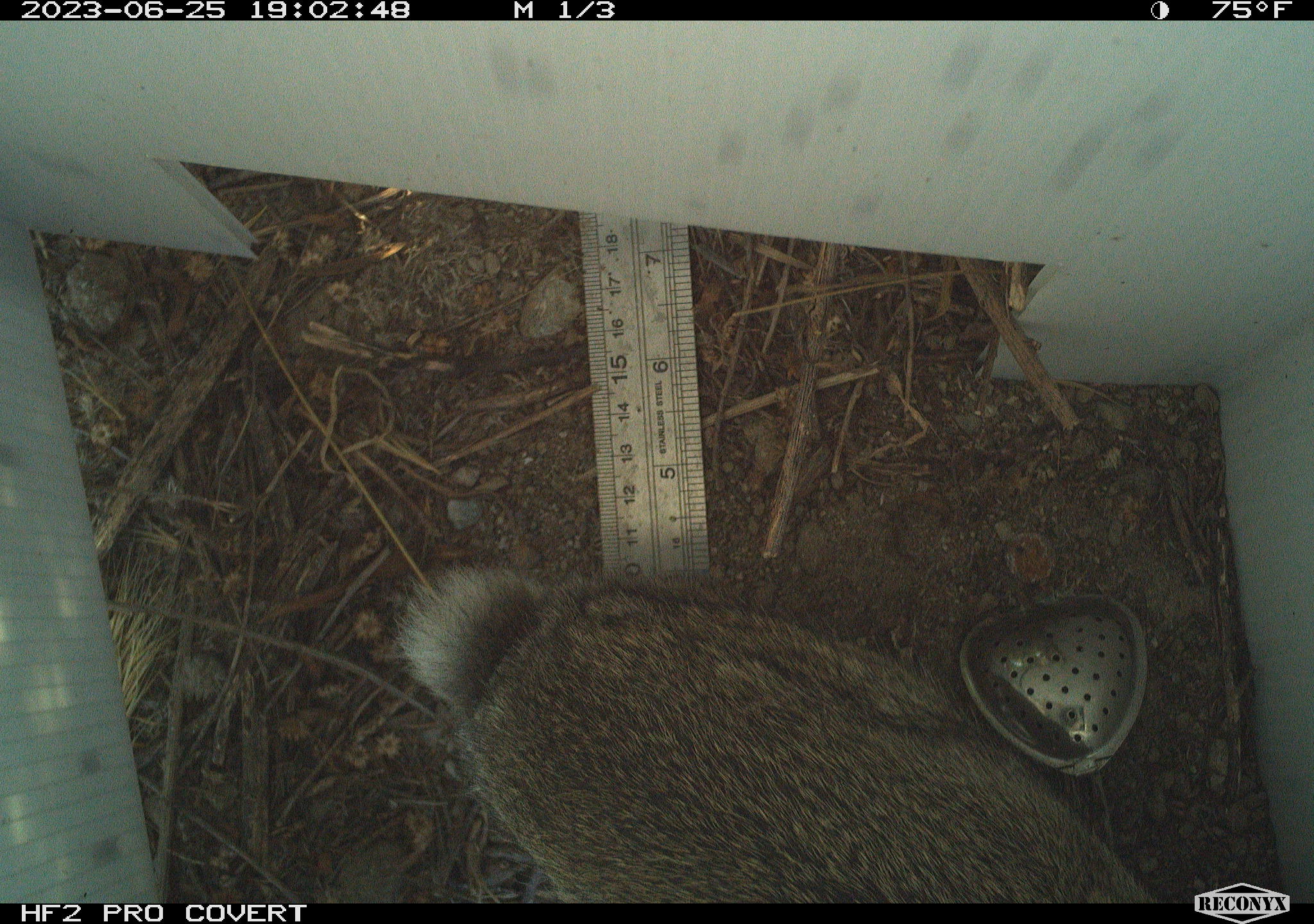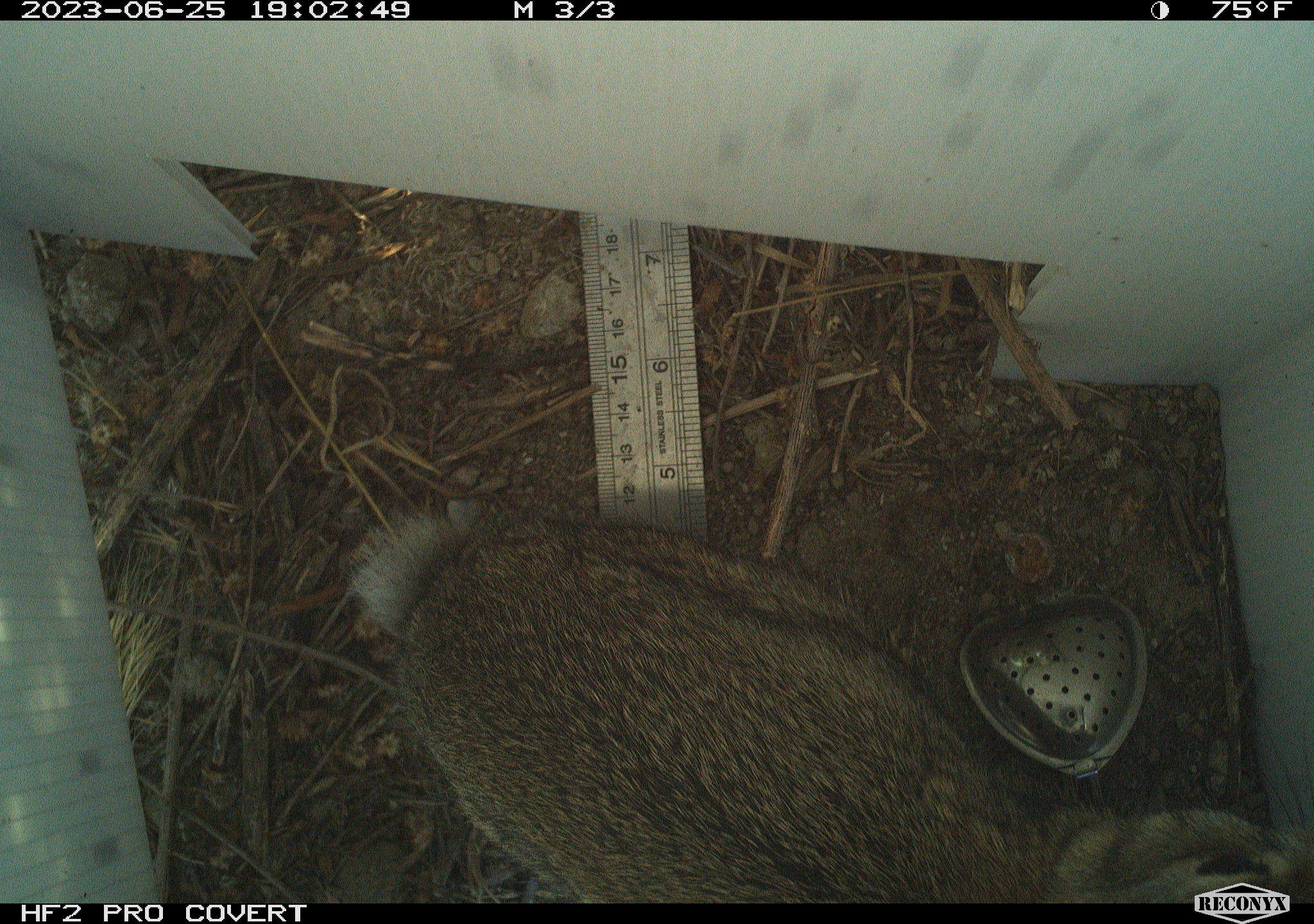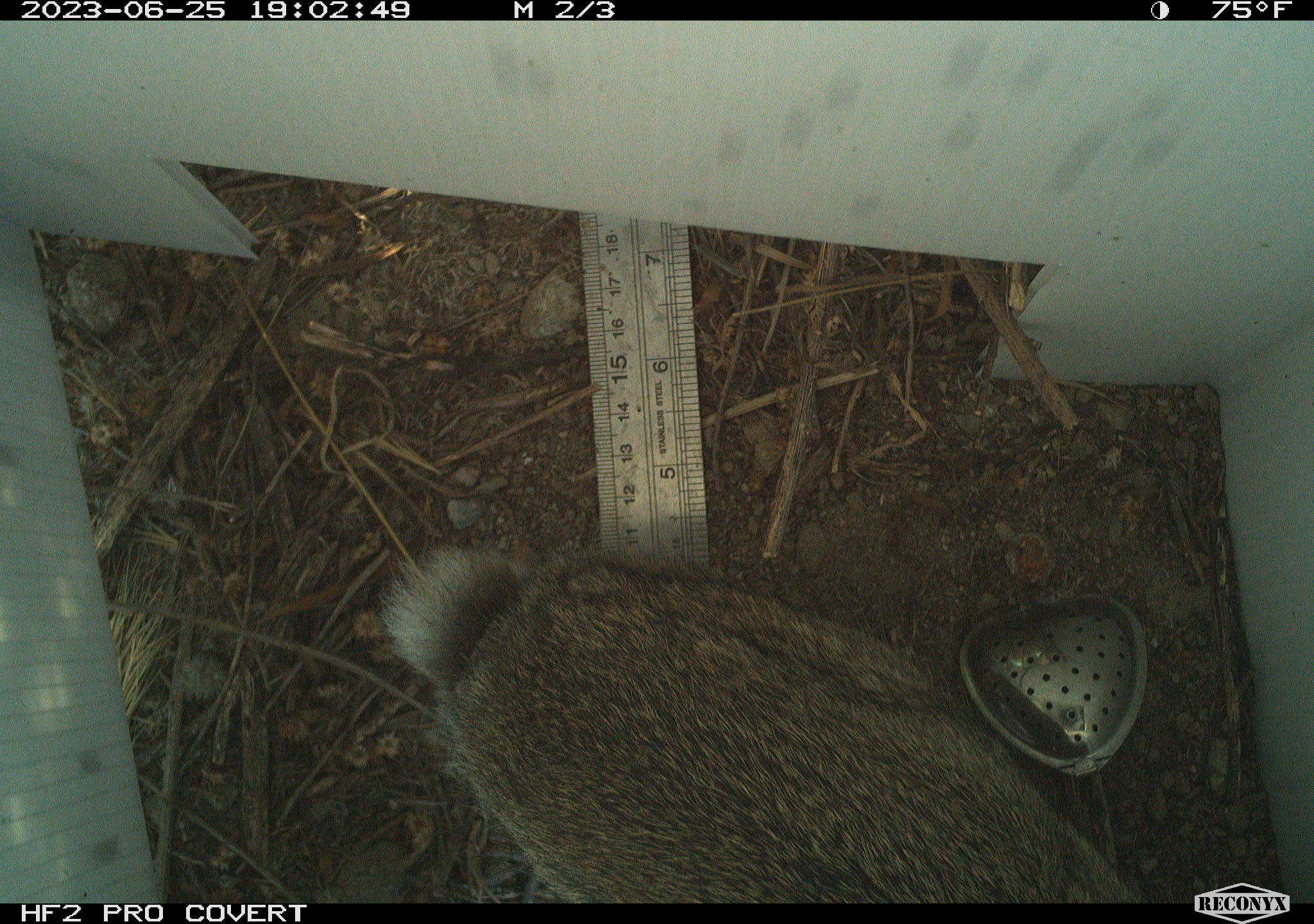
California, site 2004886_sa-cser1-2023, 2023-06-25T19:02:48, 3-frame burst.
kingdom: Animalia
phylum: Chordata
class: Mammalia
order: Lagomorpha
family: Leporidae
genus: Sylvilagus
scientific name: Sylvilagus bachmani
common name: brush rabbit